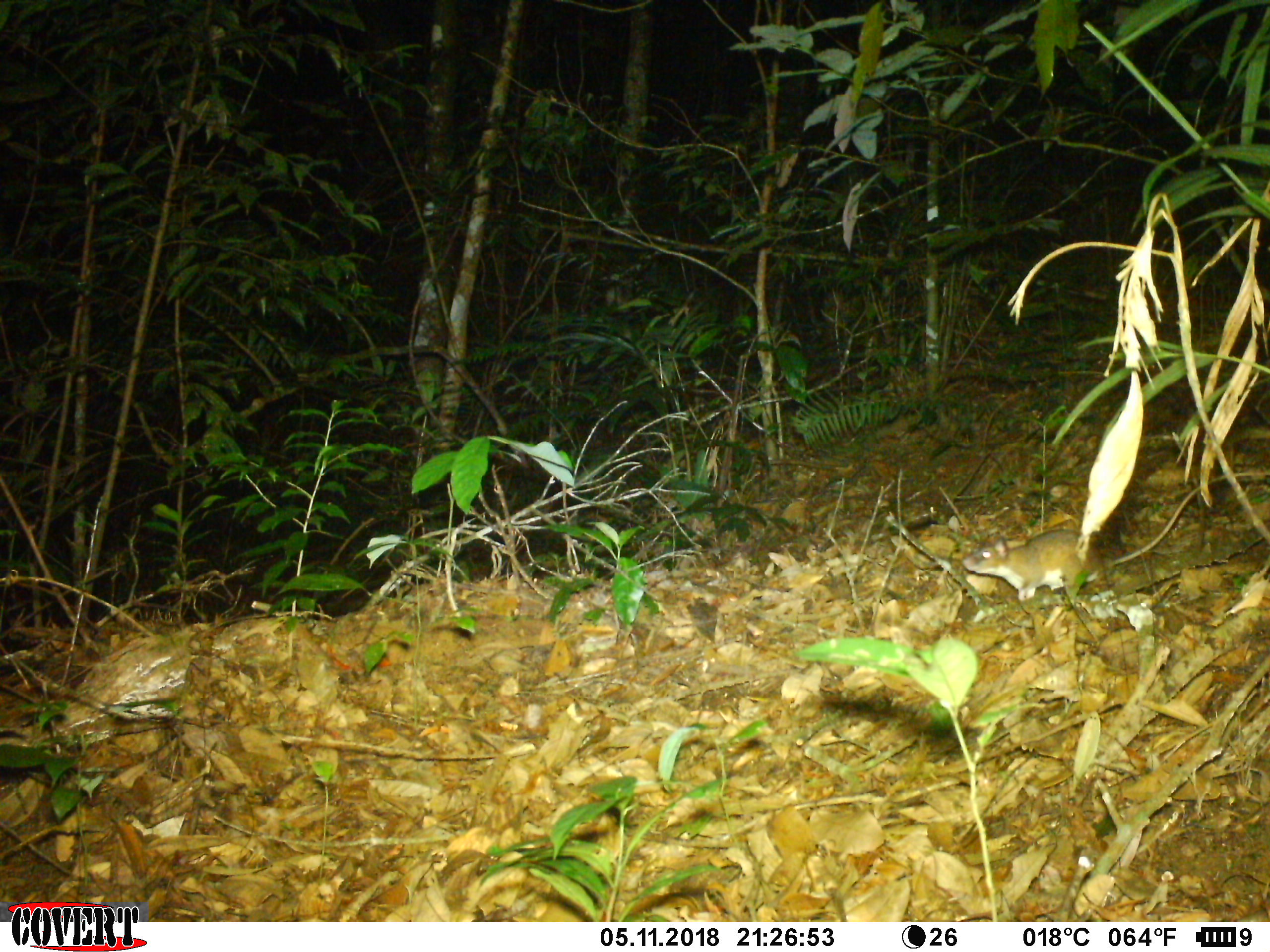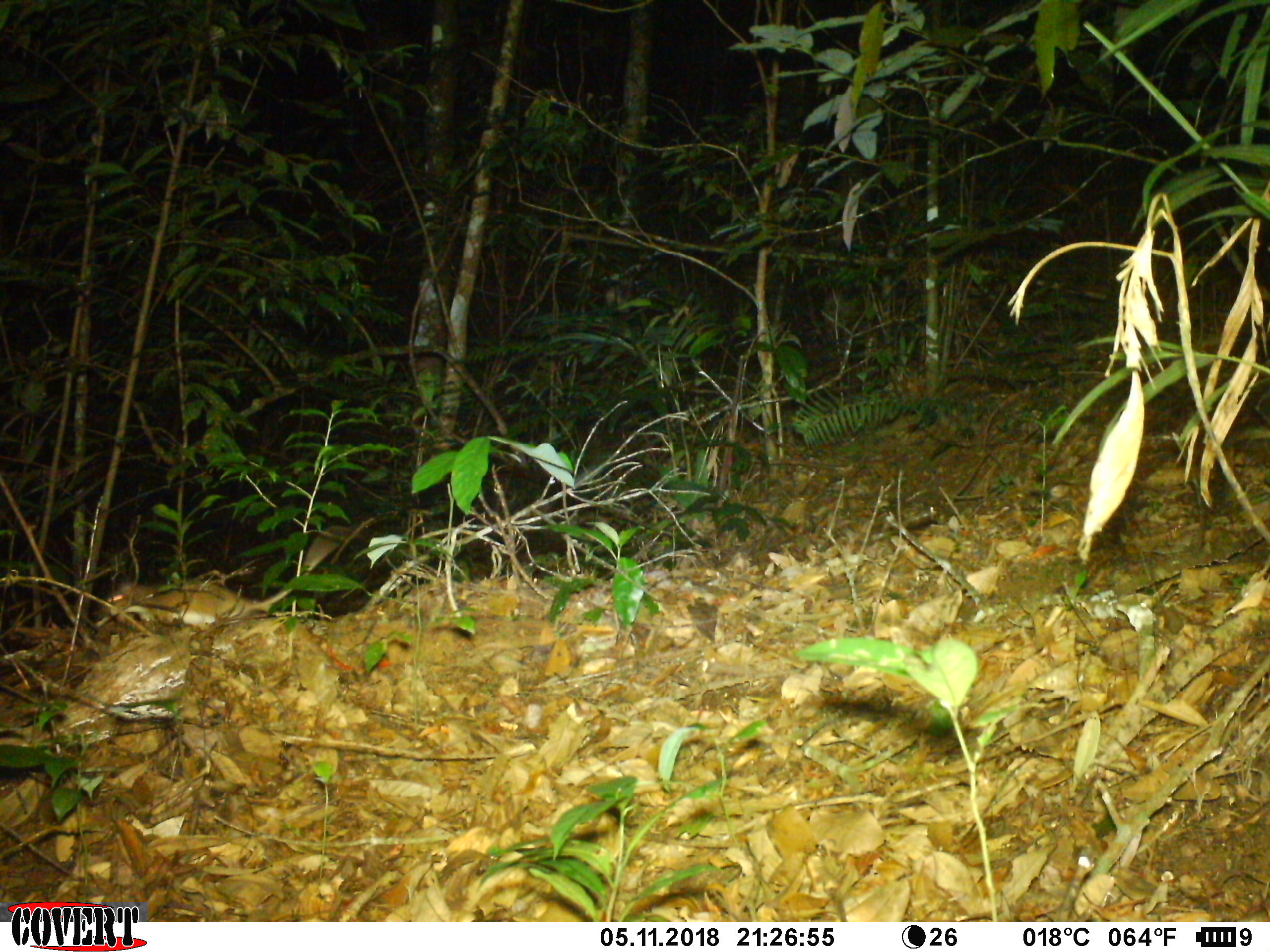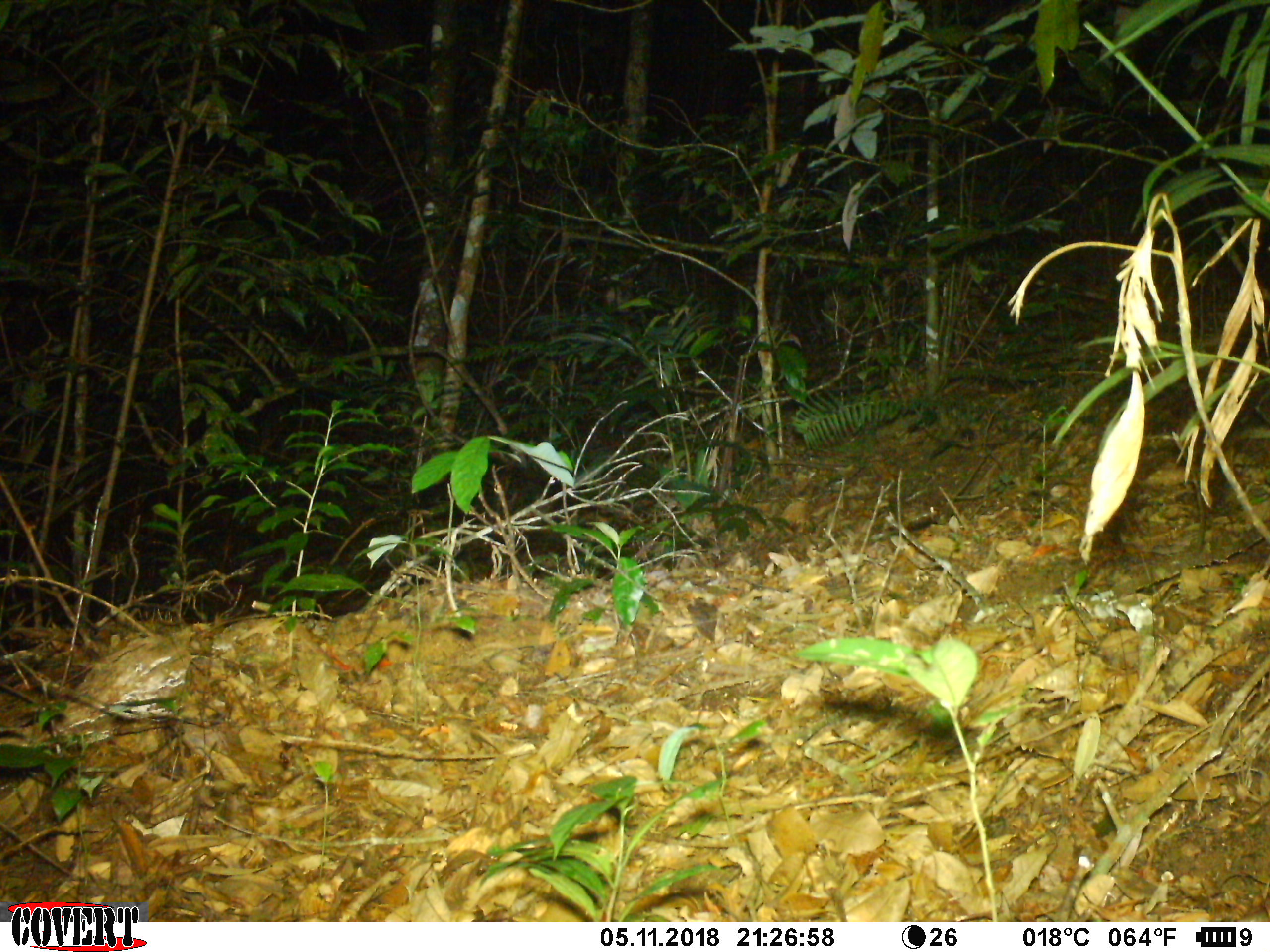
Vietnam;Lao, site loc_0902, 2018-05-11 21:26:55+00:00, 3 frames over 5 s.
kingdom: Animalia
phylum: Chordata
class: Mammalia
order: Rodentia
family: Muridae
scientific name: Muridae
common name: old-world mice and rats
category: unidentified murid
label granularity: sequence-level